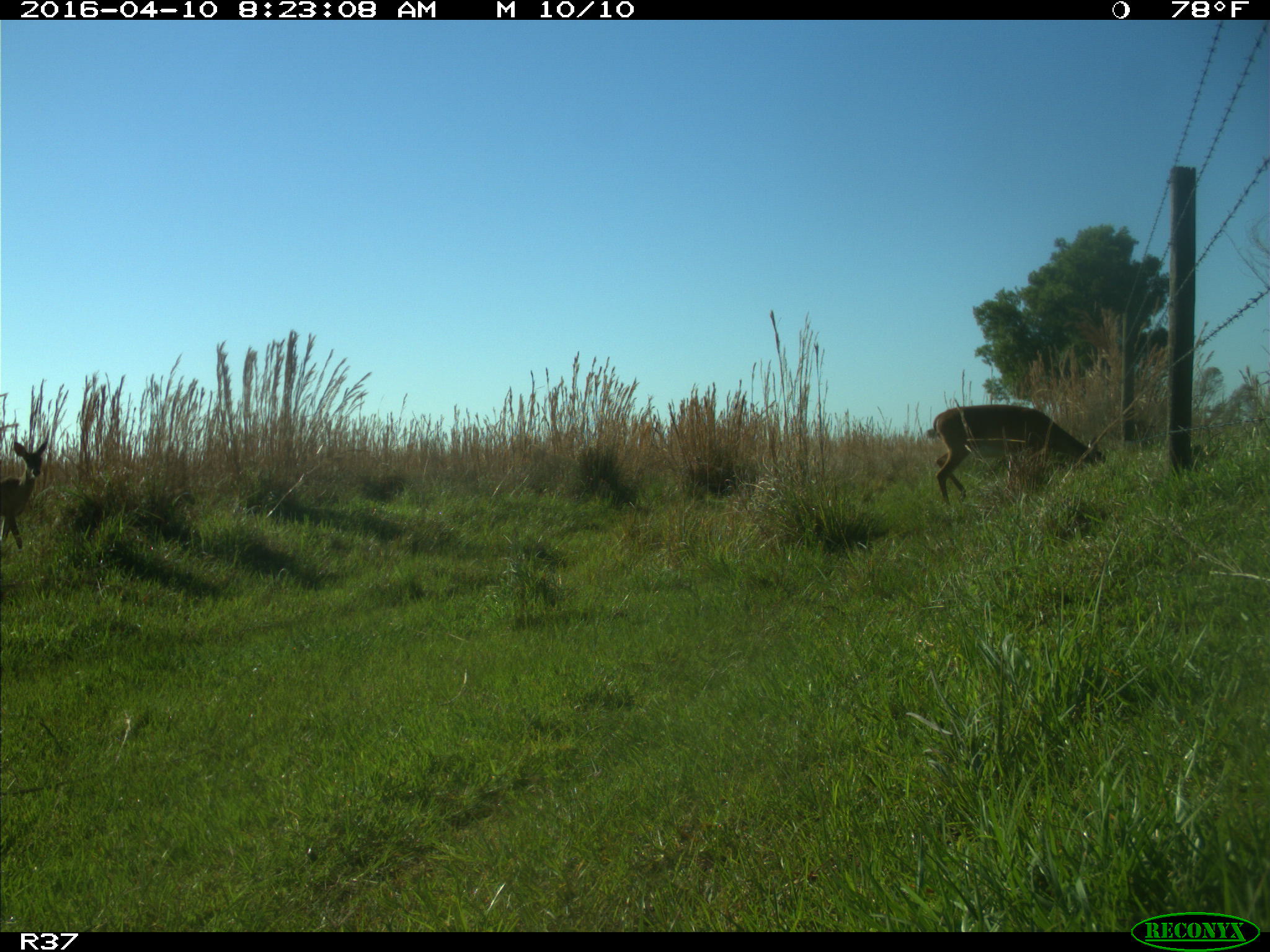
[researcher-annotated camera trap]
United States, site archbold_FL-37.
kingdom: Animalia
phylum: Chordata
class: Mammalia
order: Artiodactyla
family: Cervidae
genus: Odocoileus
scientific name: Odocoileus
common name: deer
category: unidentified deer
Unidentified deer (deer) (Odocoileus).